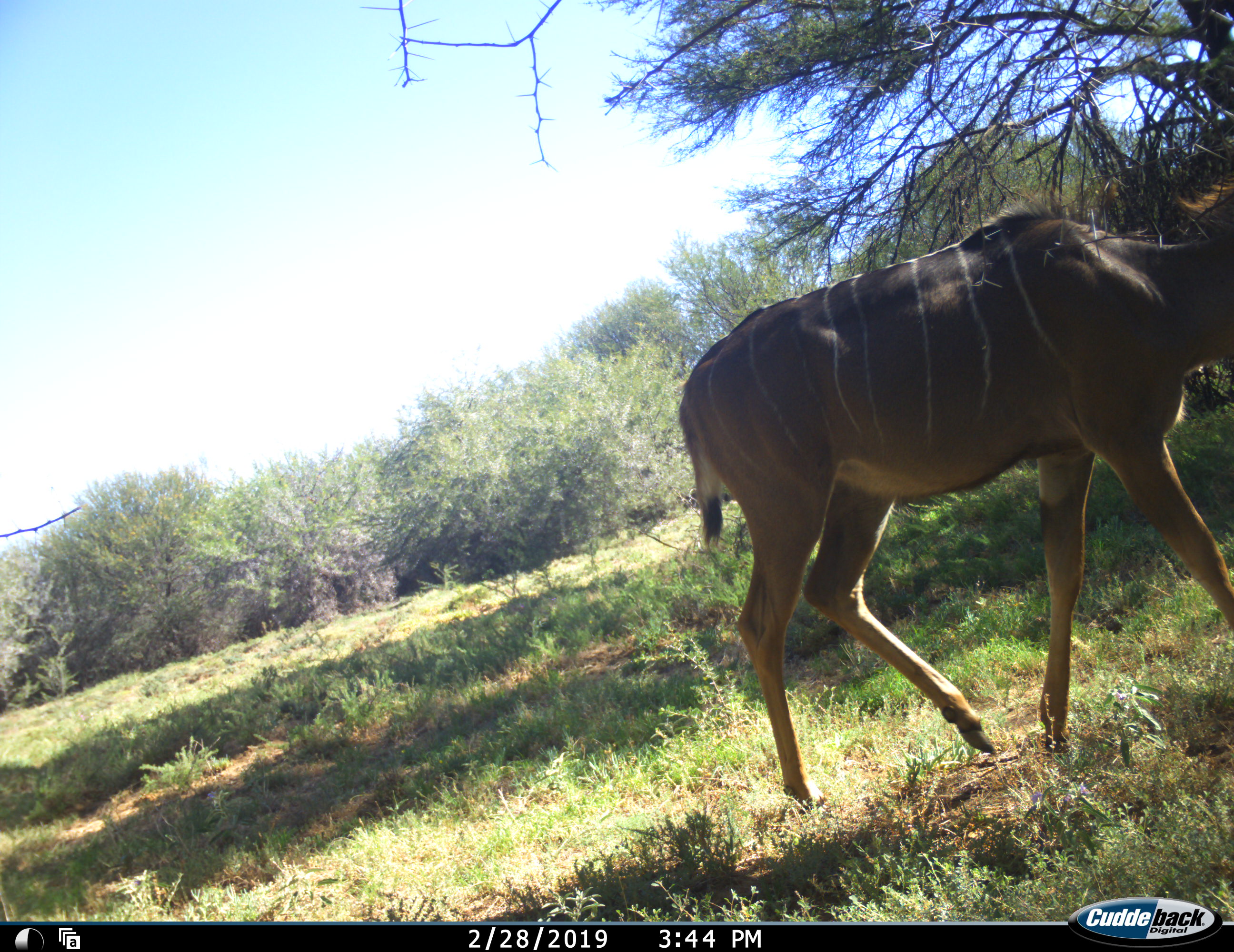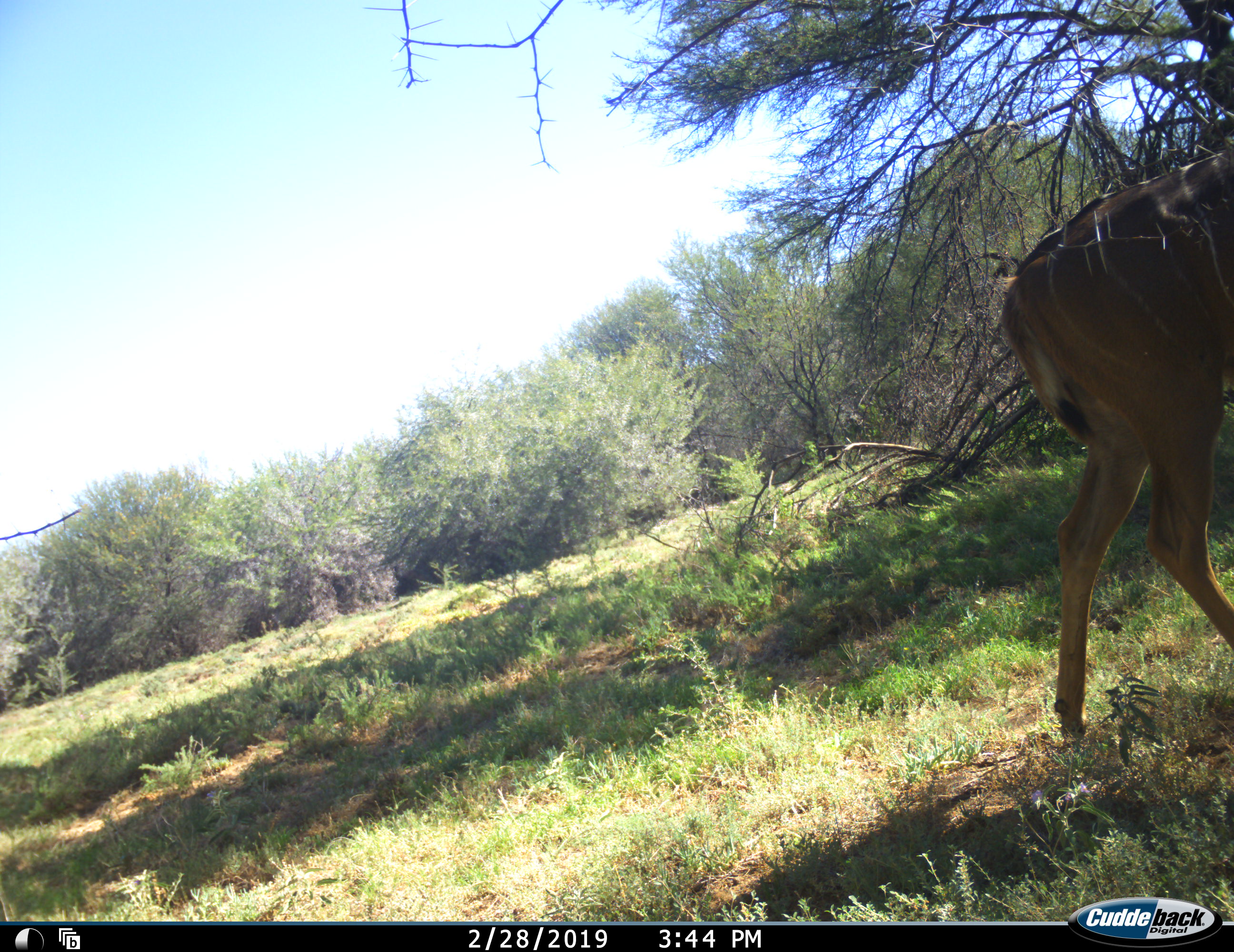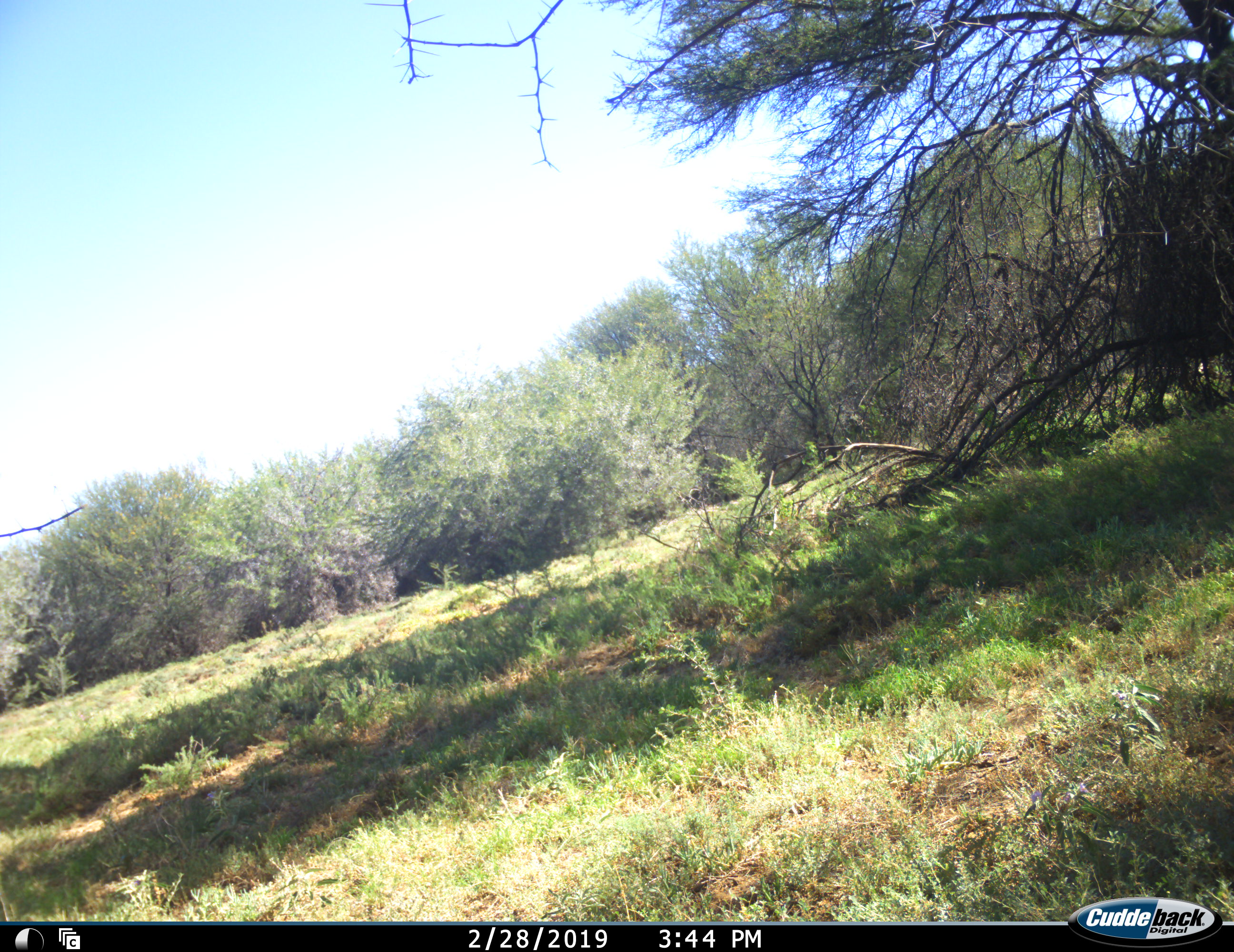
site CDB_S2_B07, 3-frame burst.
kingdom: Animalia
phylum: Chordata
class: Mammalia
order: Artiodactyla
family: Bovidae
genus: Tragelaphus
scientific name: Tragelaphus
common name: kudu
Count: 1.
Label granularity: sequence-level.